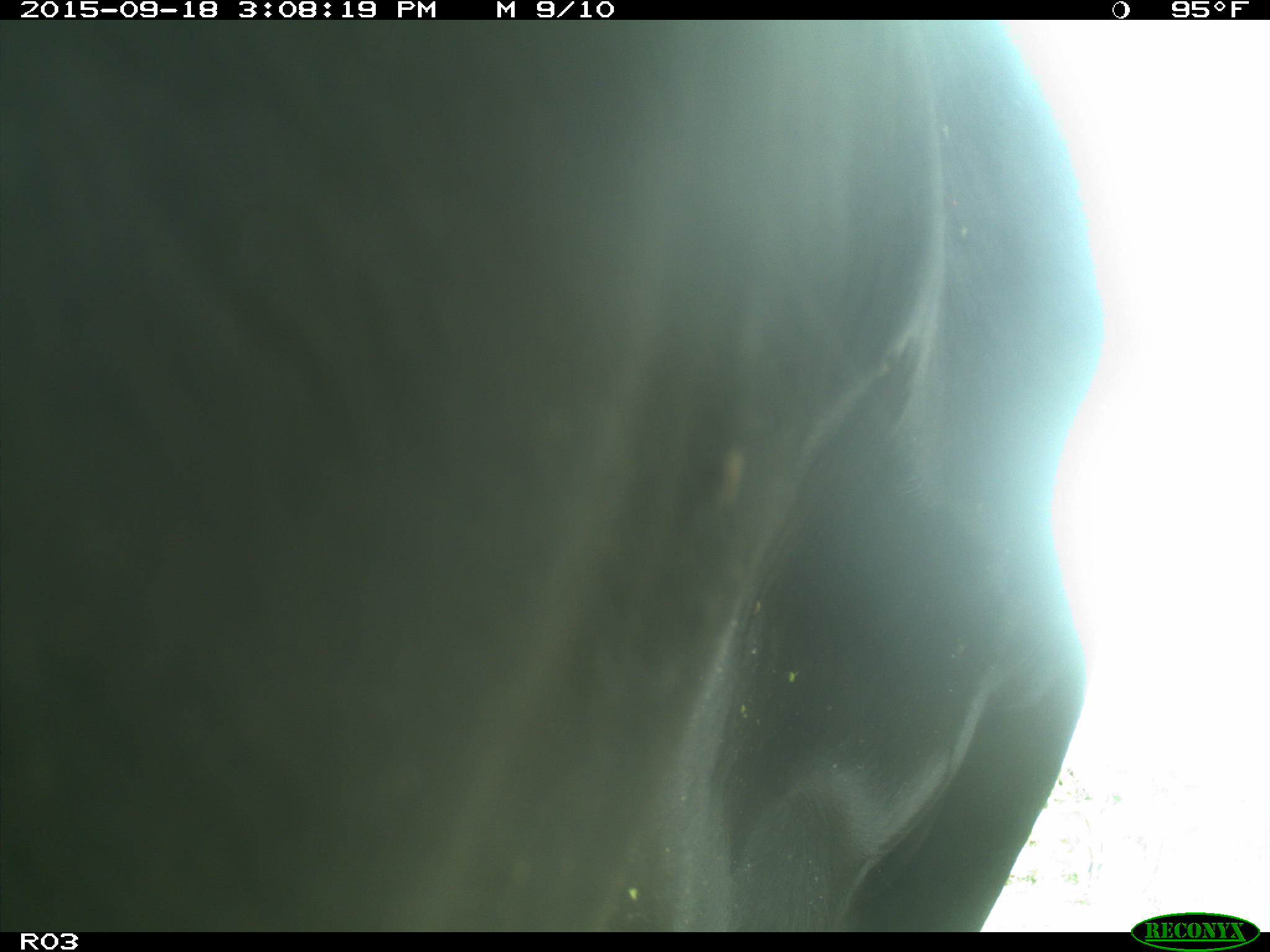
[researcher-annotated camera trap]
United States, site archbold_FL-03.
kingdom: Animalia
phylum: Chordata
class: Mammalia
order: Artiodactyla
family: Bovidae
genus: Bos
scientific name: Bos taurus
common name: domestic cow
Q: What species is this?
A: Bos taurus (domestic cow).